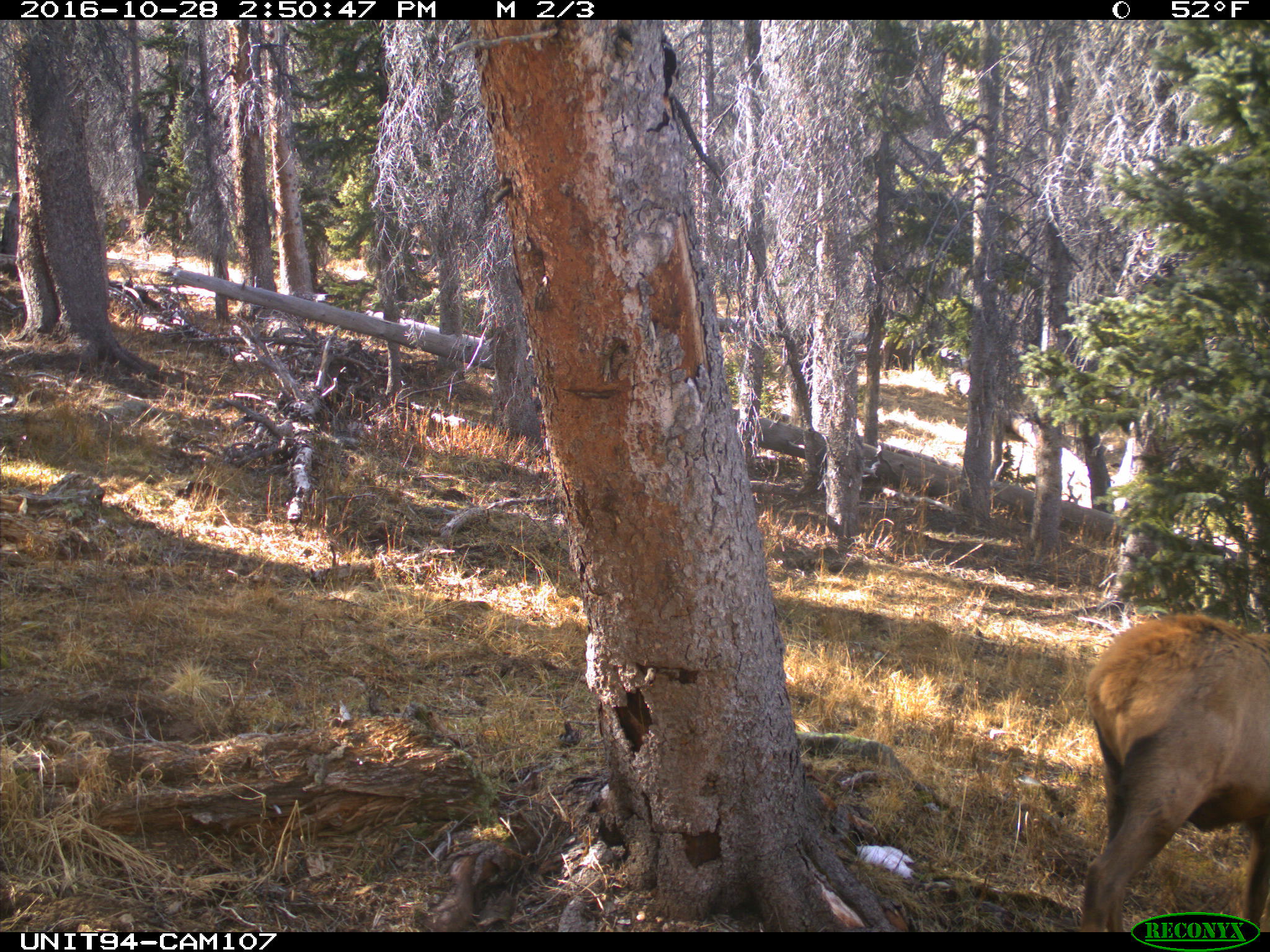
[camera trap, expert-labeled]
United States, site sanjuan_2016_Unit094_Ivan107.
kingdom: Animalia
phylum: Chordata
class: Mammalia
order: Artiodactyla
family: Cervidae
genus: Cervus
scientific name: Cervus elaphus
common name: red deer